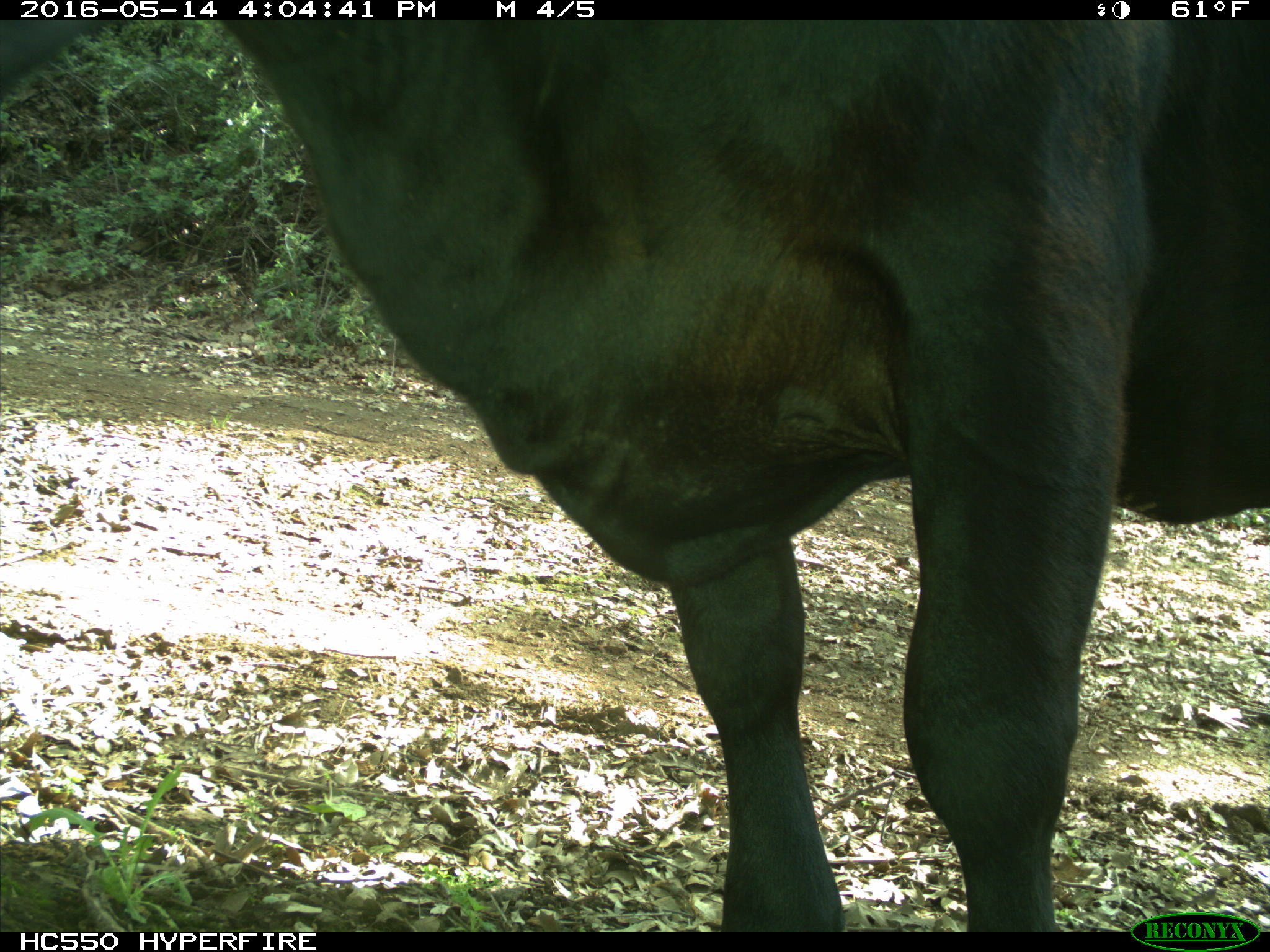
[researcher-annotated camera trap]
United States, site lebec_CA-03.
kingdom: Animalia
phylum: Chordata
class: Mammalia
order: Artiodactyla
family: Bovidae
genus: Bos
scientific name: Bos taurus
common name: domestic cow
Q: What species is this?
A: Bos taurus (domestic cow).